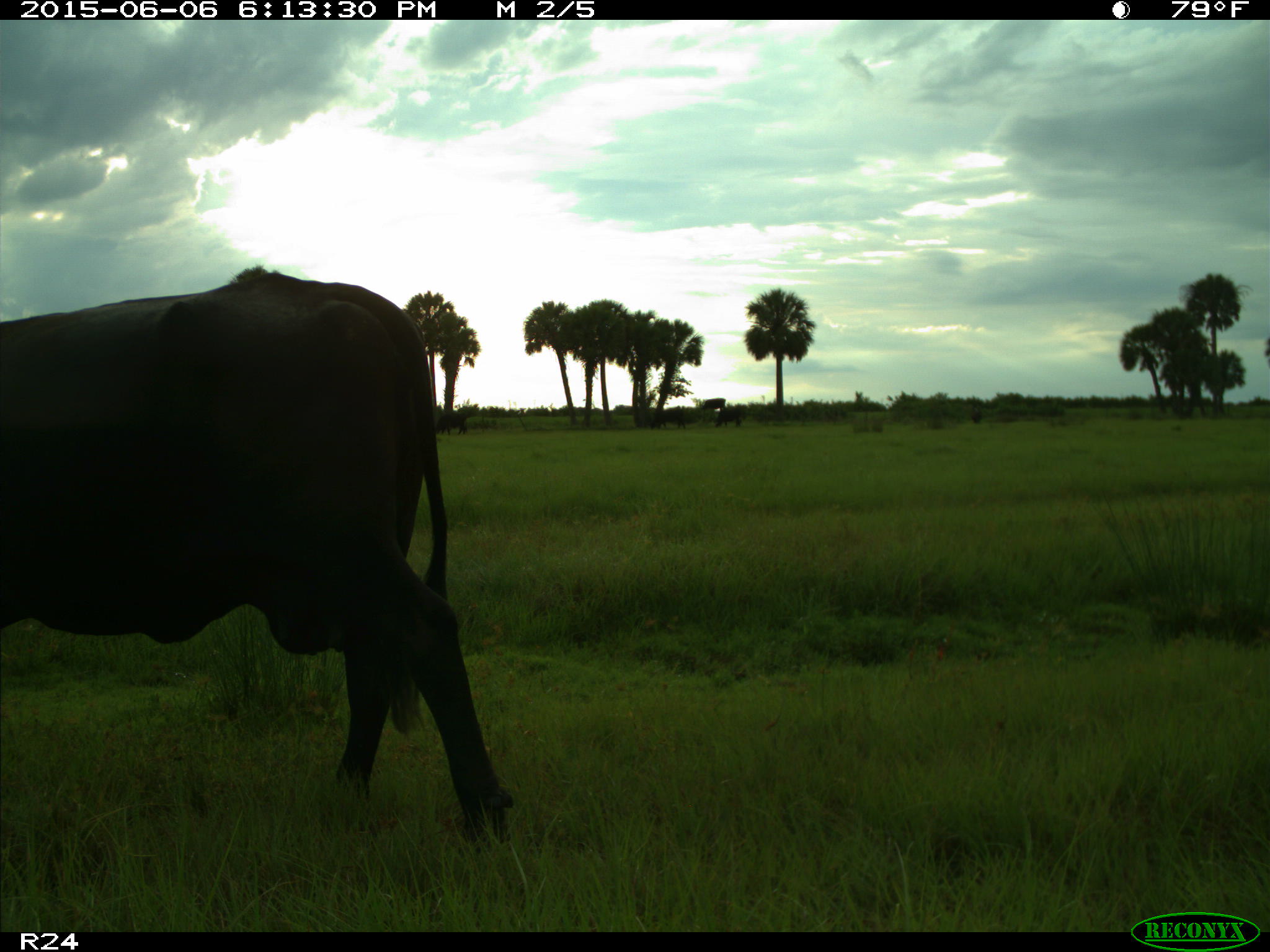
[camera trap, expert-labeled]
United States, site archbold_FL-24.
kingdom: Animalia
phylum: Chordata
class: Mammalia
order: Artiodactyla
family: Bovidae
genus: Bos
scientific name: Bos taurus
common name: domestic cow